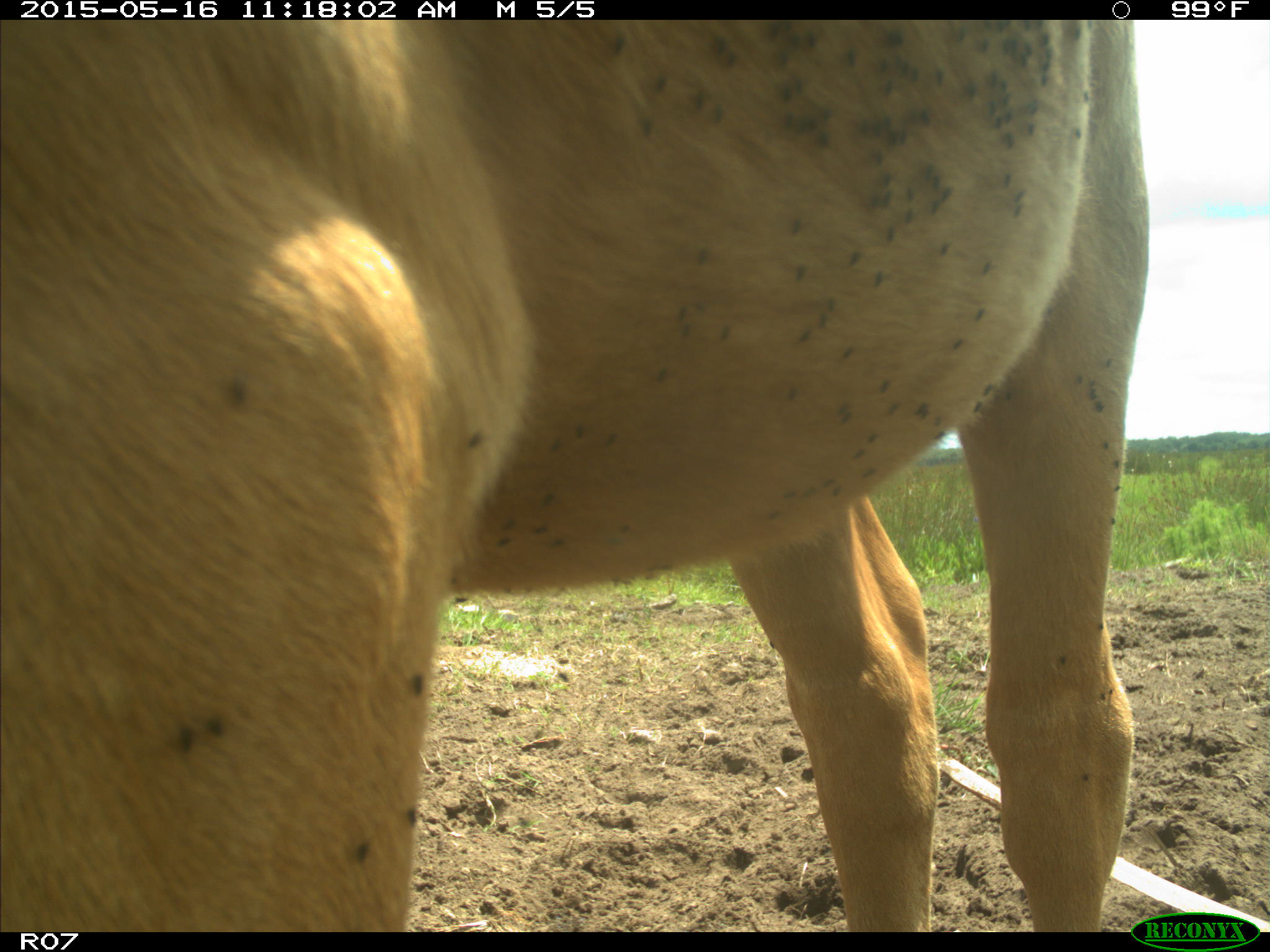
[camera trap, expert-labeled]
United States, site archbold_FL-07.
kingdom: Animalia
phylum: Chordata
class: Mammalia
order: Artiodactyla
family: Bovidae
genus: Bos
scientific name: Bos taurus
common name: domestic cow